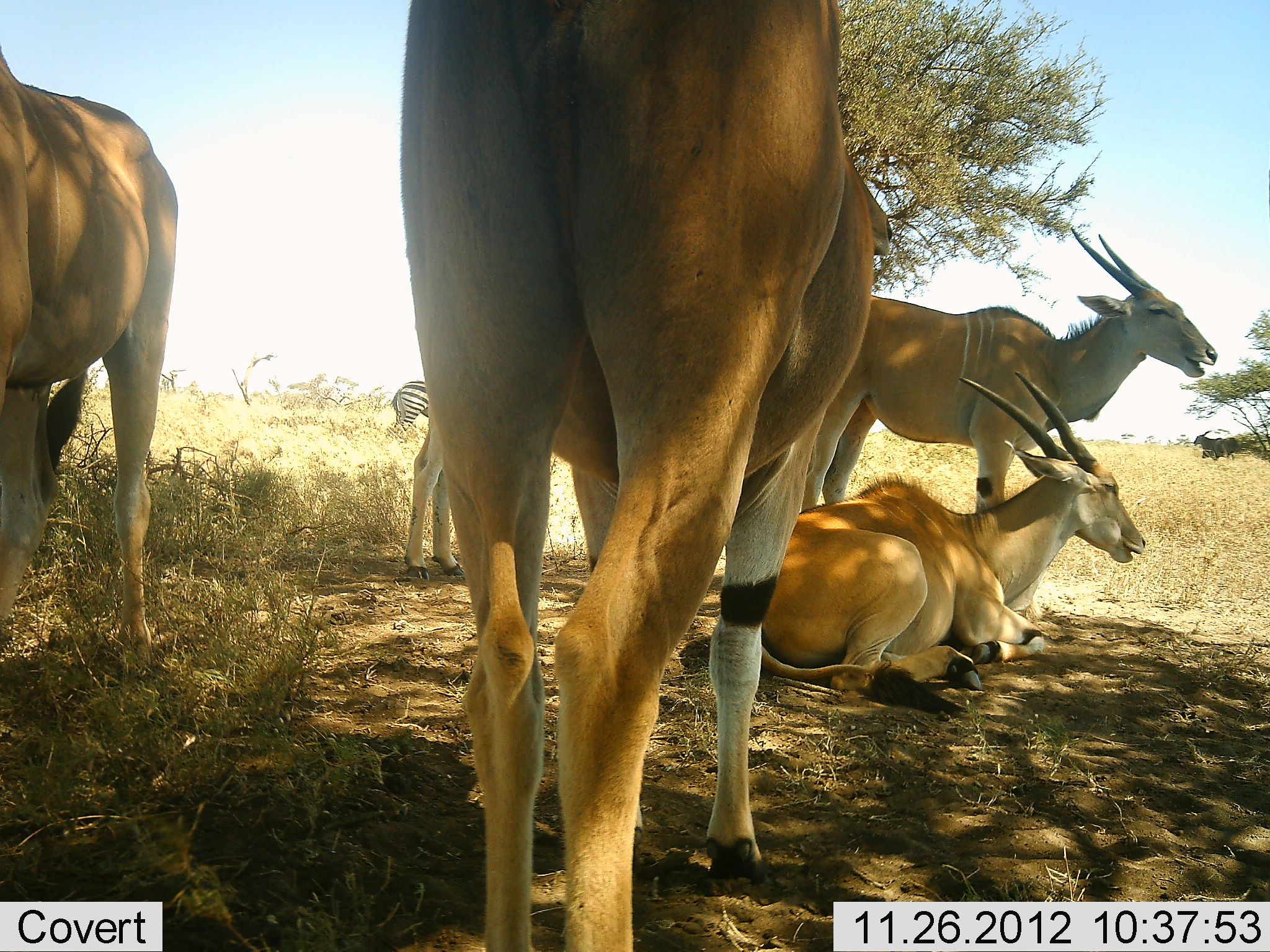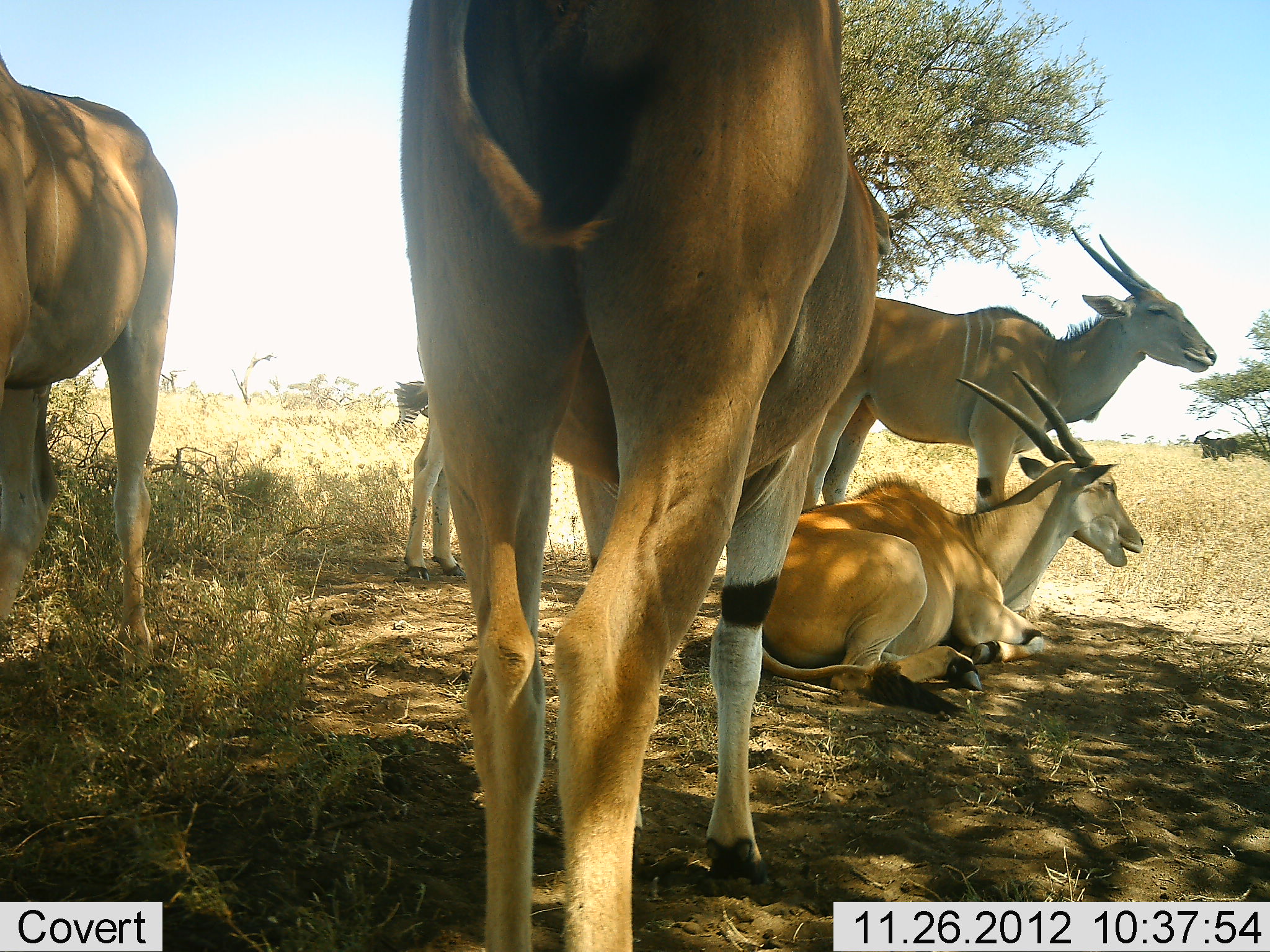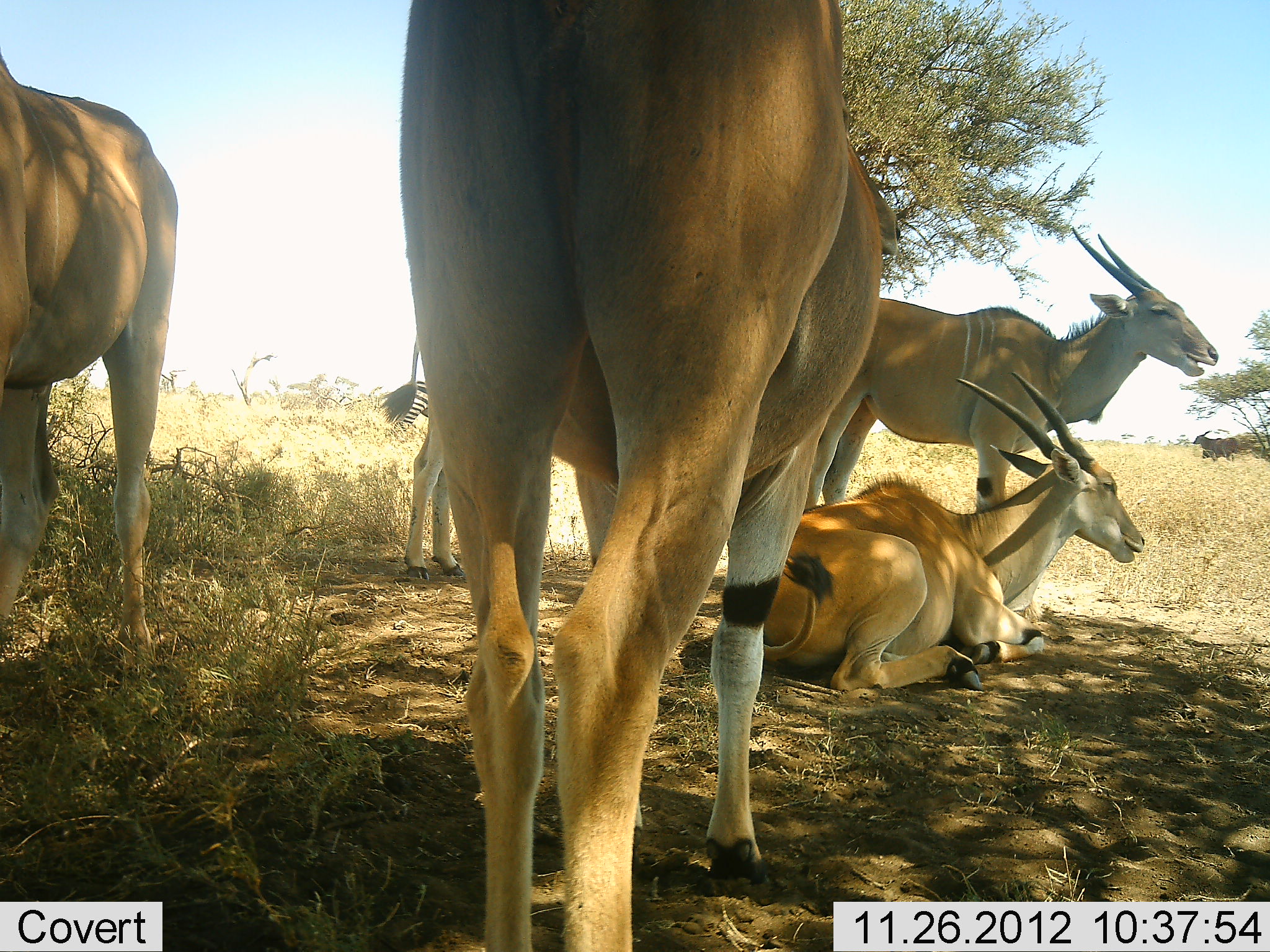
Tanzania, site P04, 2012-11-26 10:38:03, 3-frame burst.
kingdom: Animalia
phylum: Chordata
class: Mammalia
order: Artiodactyla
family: Bovidae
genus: Tragelaphus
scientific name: Tragelaphus oryx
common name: eland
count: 5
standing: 83%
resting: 100%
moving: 6%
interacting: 6%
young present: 0%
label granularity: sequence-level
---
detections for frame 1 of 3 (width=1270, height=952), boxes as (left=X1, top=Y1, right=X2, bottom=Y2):
animal: (left=397, top=0, right=894, bottom=952); (left=791, top=227, right=1220, bottom=555); (left=757, top=369, right=1151, bottom=700); (left=0, top=39, right=180, bottom=669); (left=404, top=402, right=480, bottom=582); (left=390, top=379, right=430, bottom=434)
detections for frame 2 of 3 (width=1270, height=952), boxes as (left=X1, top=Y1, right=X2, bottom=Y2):
animal: (left=393, top=0, right=902, bottom=952); (left=801, top=226, right=1219, bottom=590); (left=740, top=369, right=1147, bottom=699); (left=0, top=59, right=178, bottom=671); (left=403, top=413, right=469, bottom=579); (left=392, top=379, right=434, bottom=434)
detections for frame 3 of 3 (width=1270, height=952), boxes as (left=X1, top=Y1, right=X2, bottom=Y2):
animal: (left=394, top=0, right=904, bottom=952); (left=808, top=223, right=1221, bottom=551); (left=762, top=367, right=1149, bottom=698); (left=0, top=55, right=182, bottom=652); (left=403, top=384, right=466, bottom=578); (left=386, top=380, right=428, bottom=432)